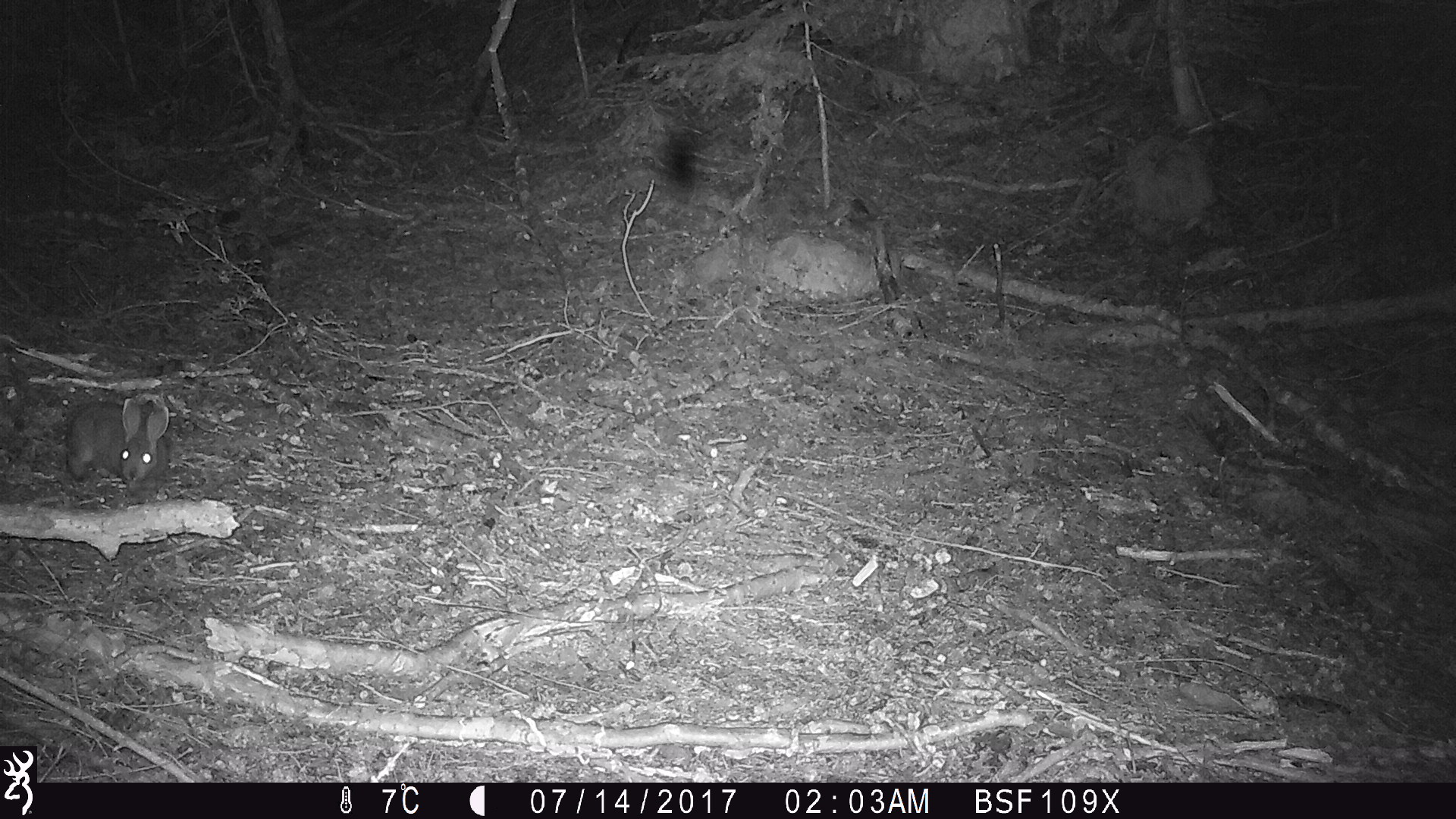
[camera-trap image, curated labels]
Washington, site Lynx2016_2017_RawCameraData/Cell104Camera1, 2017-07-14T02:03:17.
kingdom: Animalia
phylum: Chordata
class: Mammalia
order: Lagomorpha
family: Leporidae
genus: Lepus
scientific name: Lepus americanus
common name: snowshoe hare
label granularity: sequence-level